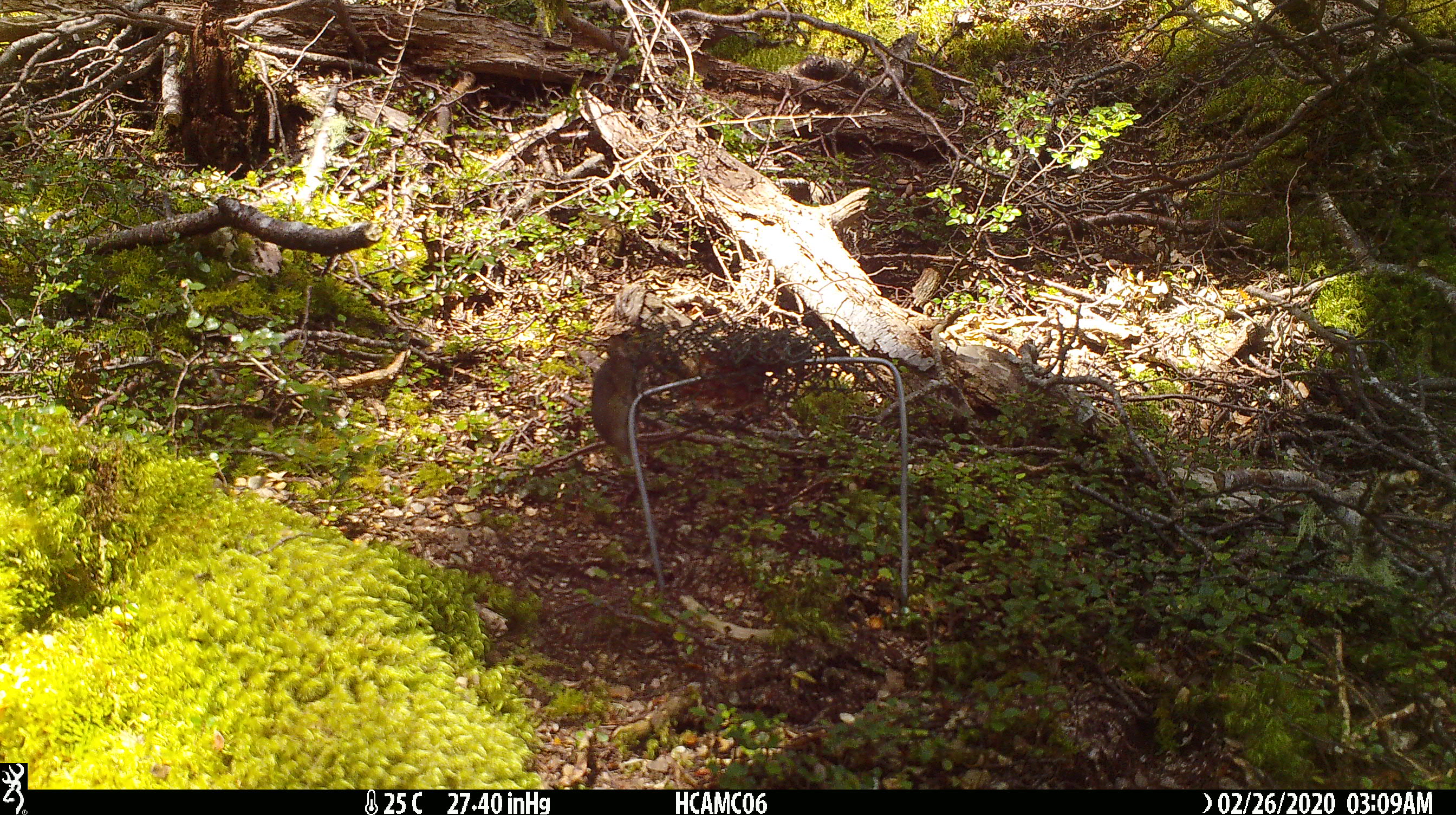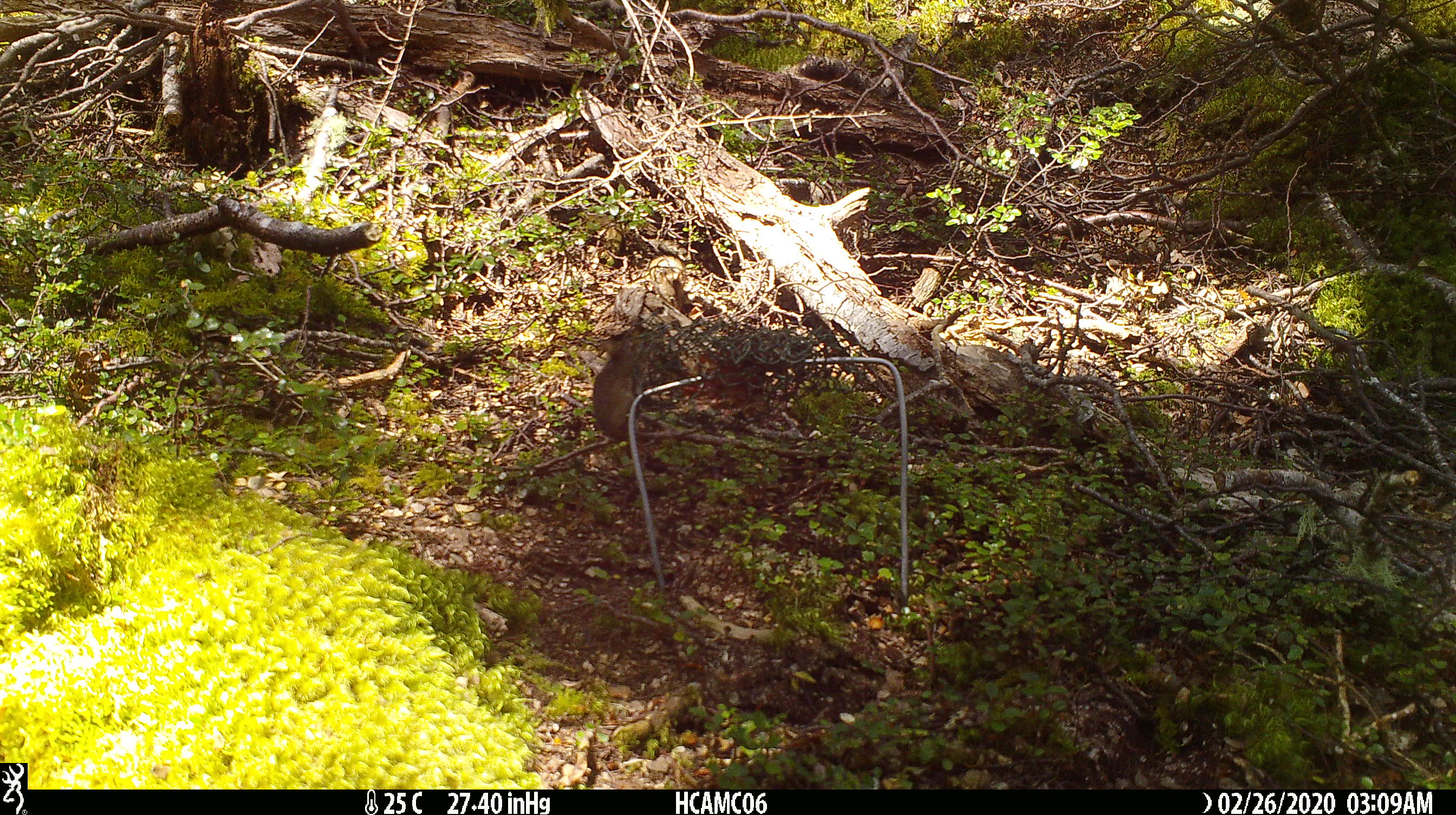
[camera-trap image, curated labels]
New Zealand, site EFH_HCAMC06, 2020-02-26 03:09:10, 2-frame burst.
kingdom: Animalia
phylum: Chordata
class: Mammalia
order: Rodentia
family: Muridae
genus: Mus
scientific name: Mus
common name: mouse